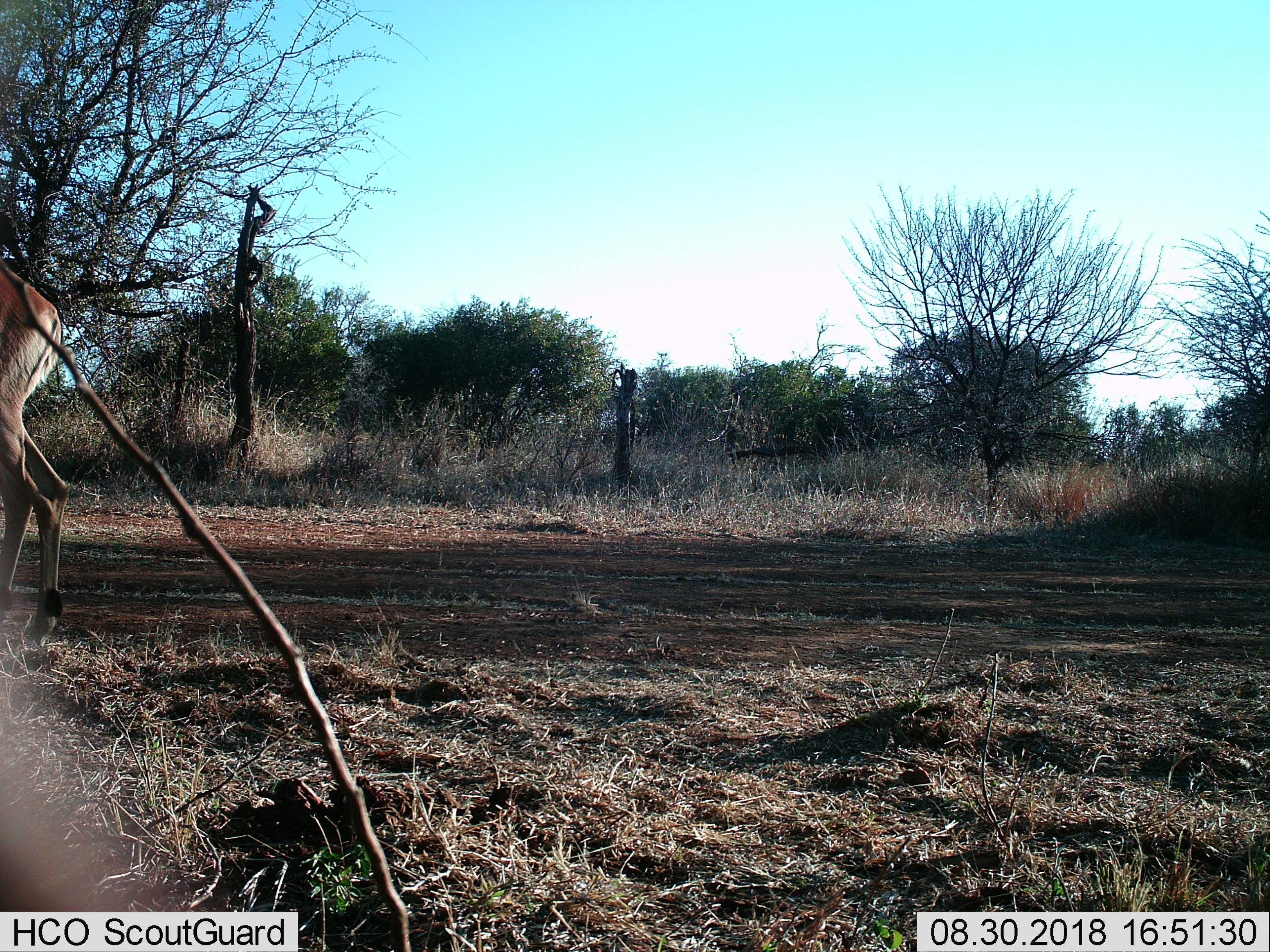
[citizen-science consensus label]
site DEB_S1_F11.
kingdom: Animalia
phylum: Chordata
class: Mammalia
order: Artiodactyla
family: Bovidae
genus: Aepyceros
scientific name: Aepyceros melampus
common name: impala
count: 1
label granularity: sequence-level